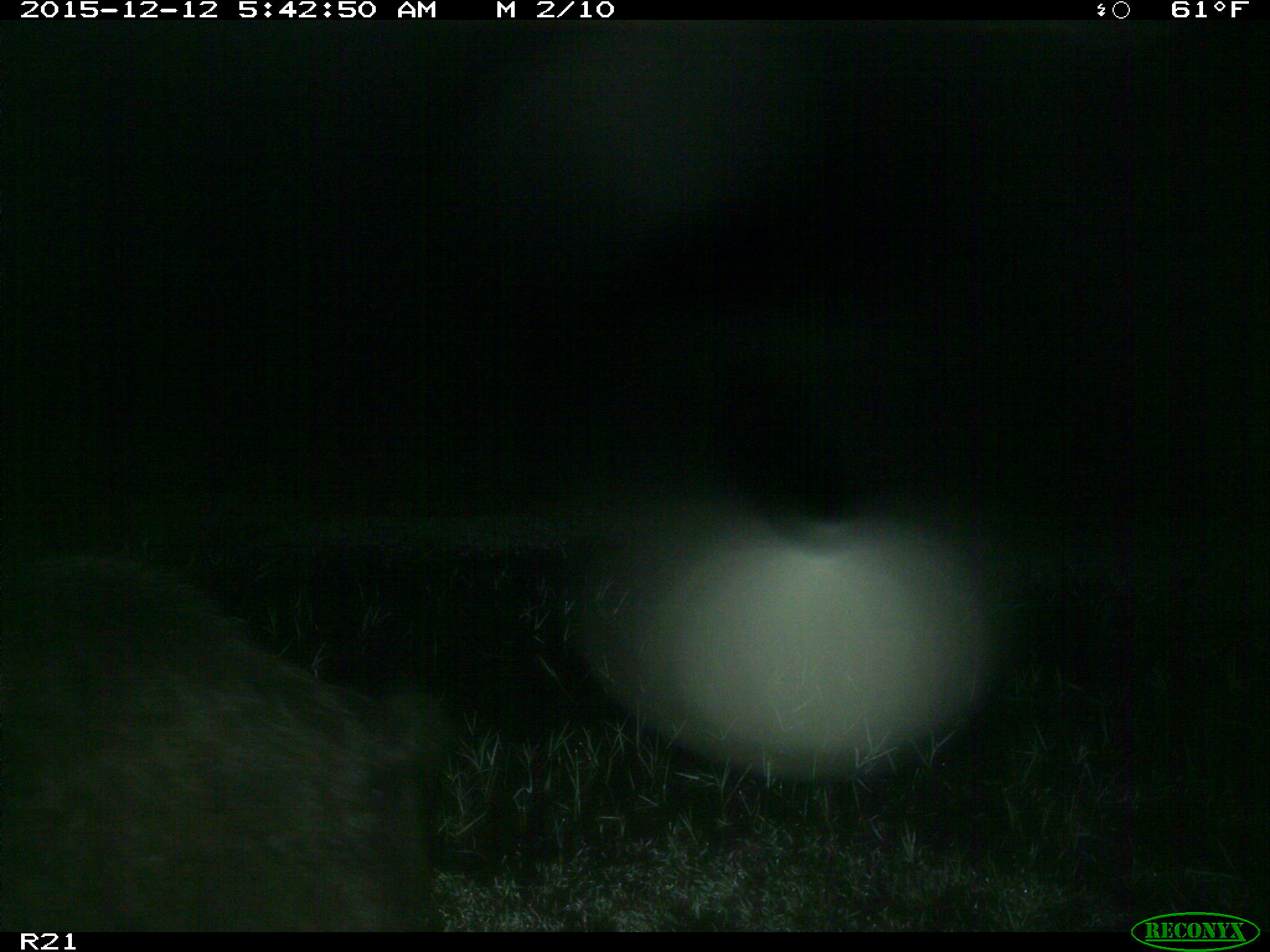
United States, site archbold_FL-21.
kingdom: Animalia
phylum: Chordata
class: Mammalia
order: Artiodactyla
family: Suidae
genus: Sus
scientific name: Sus scrofa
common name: wild boar